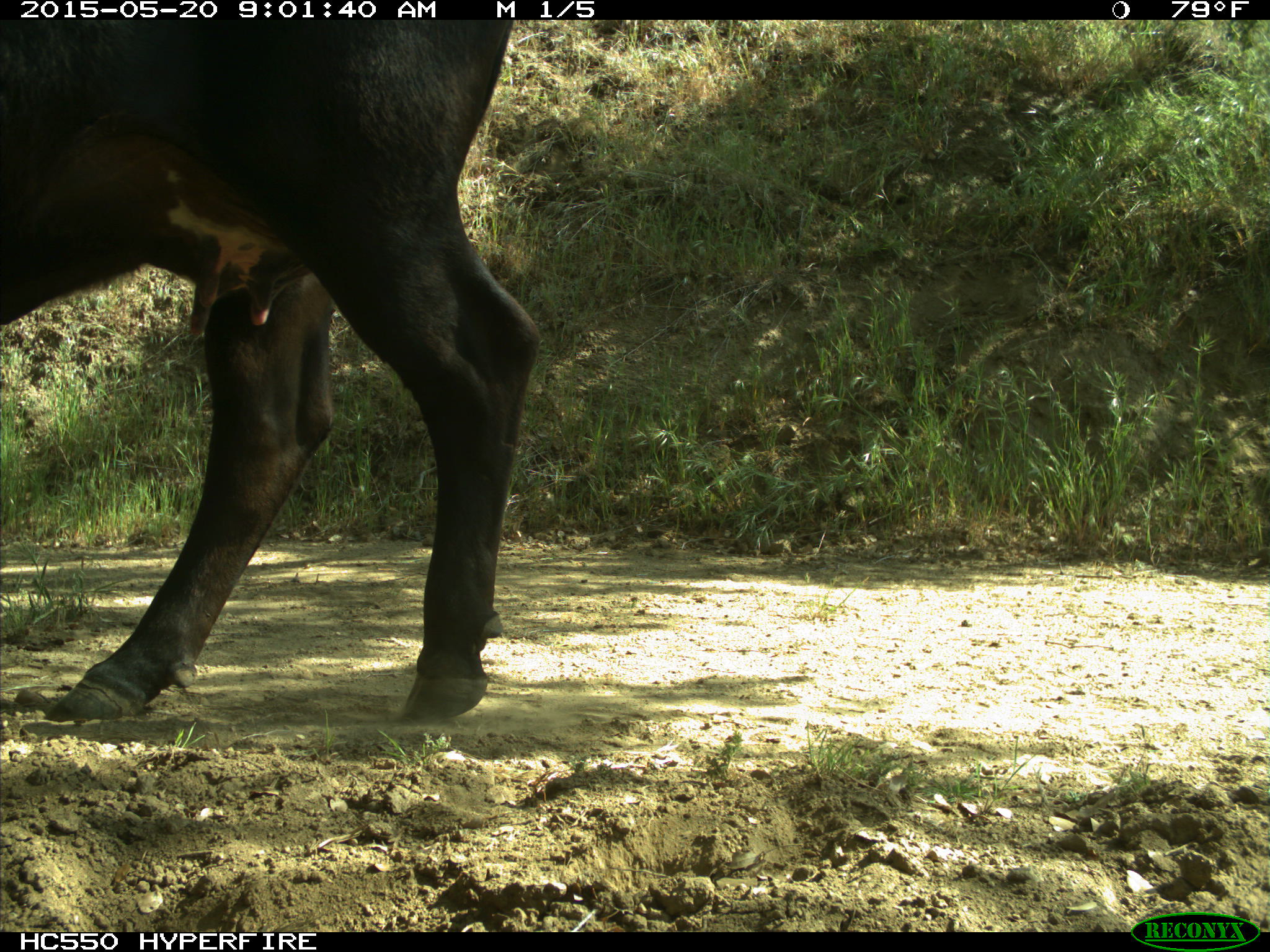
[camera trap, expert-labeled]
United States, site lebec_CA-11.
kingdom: Animalia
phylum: Chordata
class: Mammalia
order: Artiodactyla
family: Bovidae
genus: Bos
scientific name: Bos taurus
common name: domestic cow